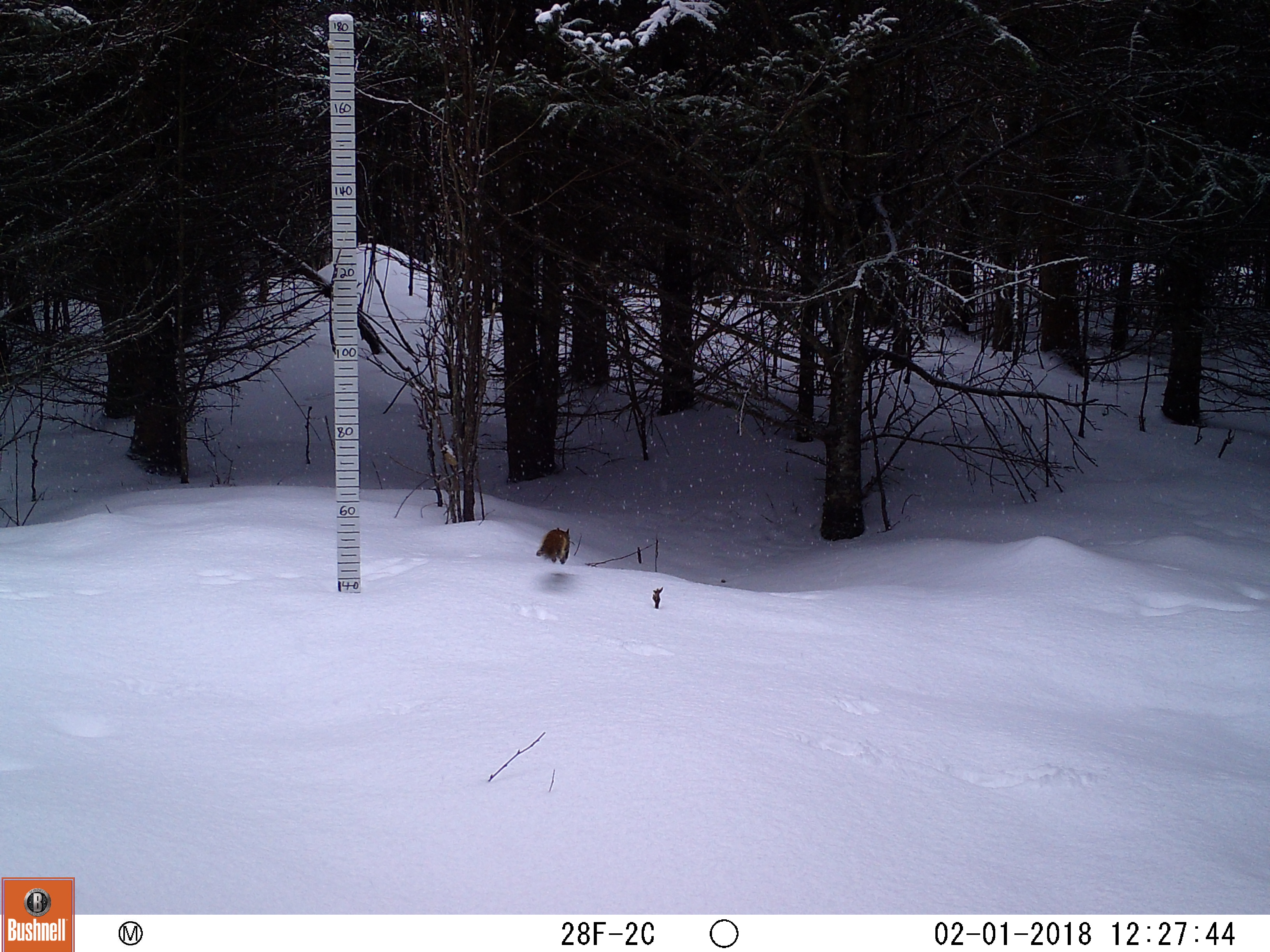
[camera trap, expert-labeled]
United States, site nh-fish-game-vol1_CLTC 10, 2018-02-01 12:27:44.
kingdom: Animalia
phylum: Chordata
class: Mammalia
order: Rodentia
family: Sciuridae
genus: Tamiasciurus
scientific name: Tamiasciurus hudsonicus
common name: red squirrel